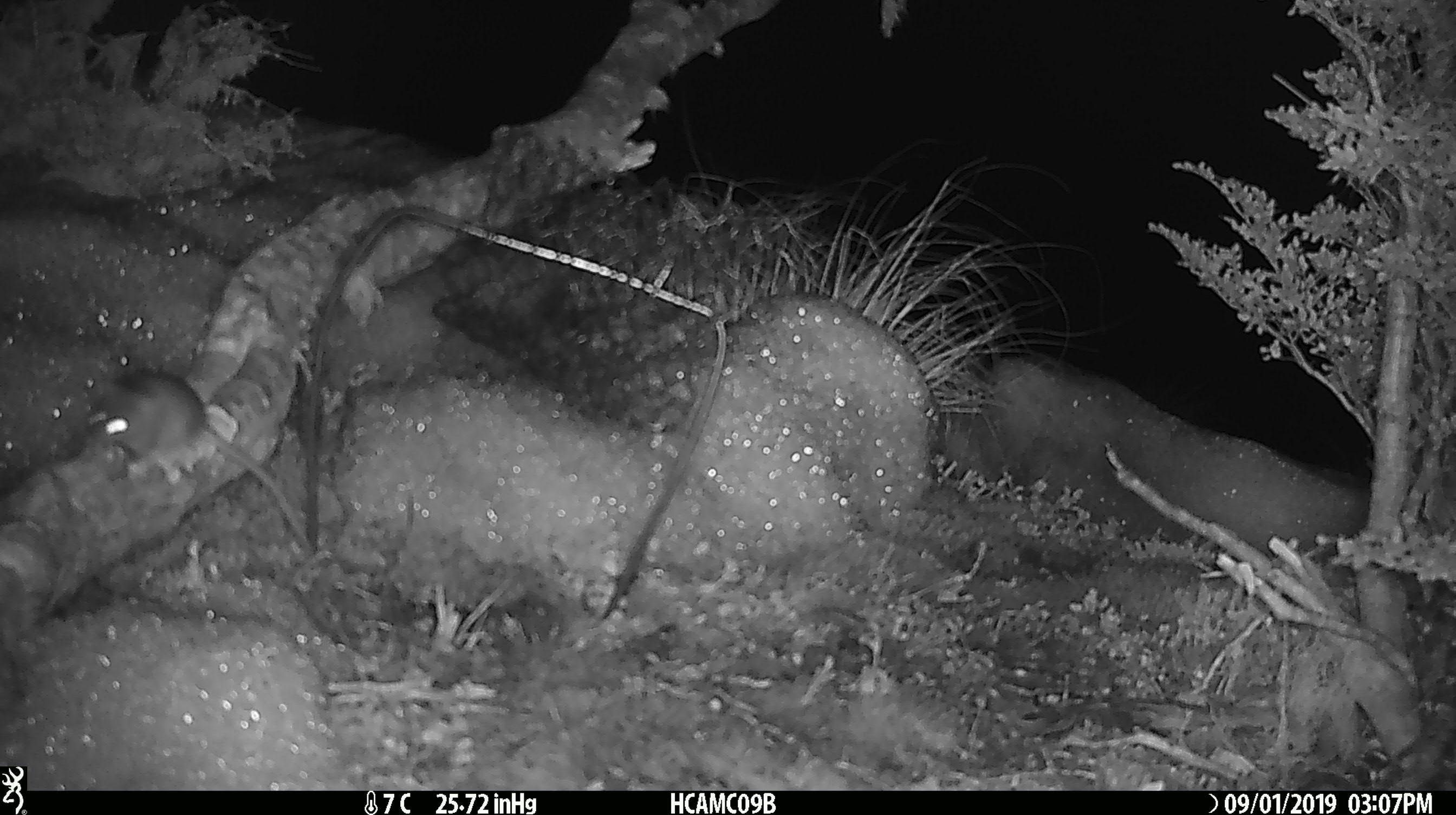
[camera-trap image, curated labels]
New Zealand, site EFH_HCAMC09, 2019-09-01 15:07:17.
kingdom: Animalia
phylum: Chordata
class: Mammalia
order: Rodentia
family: Muridae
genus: Mus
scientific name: Mus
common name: mouse